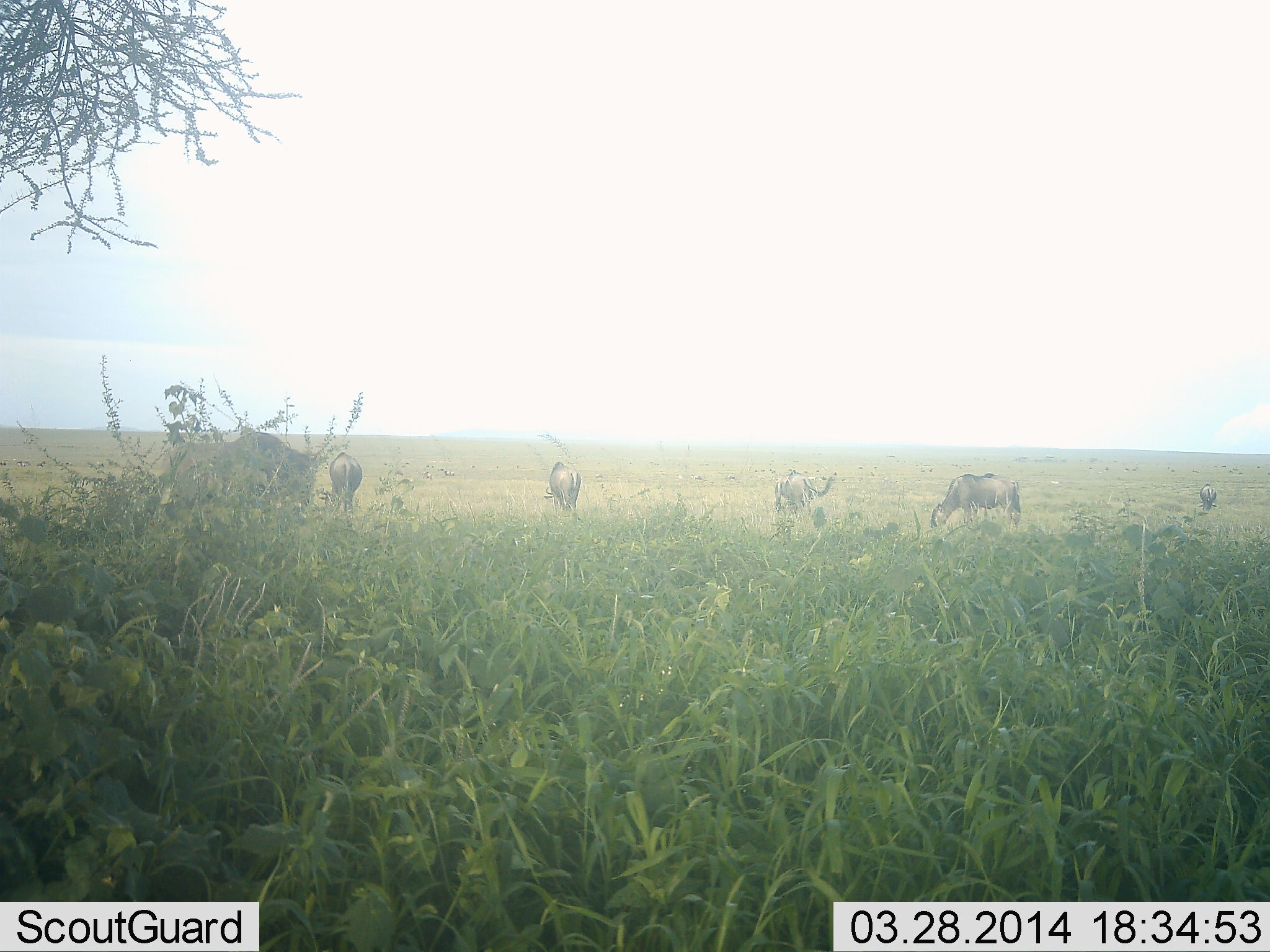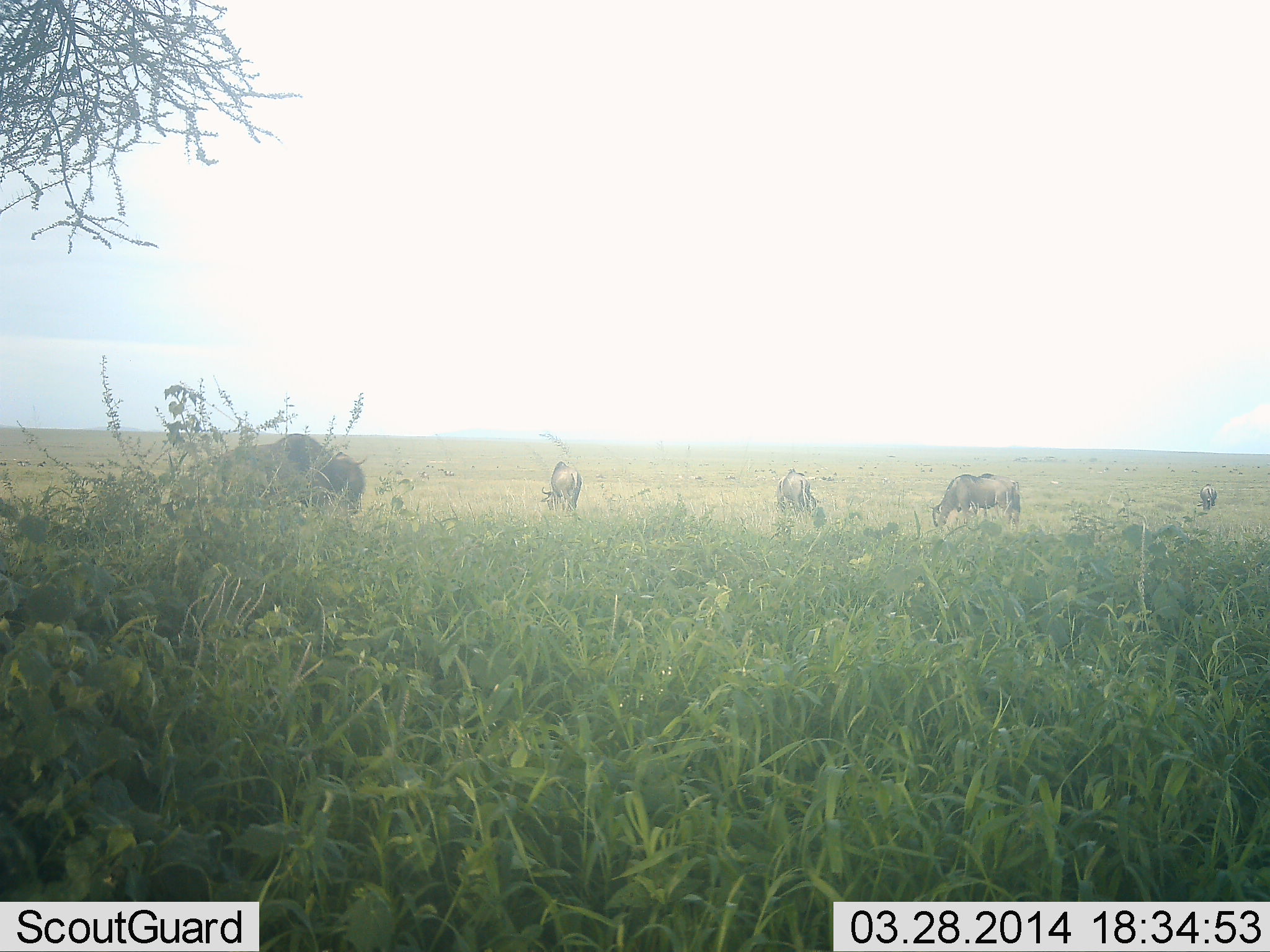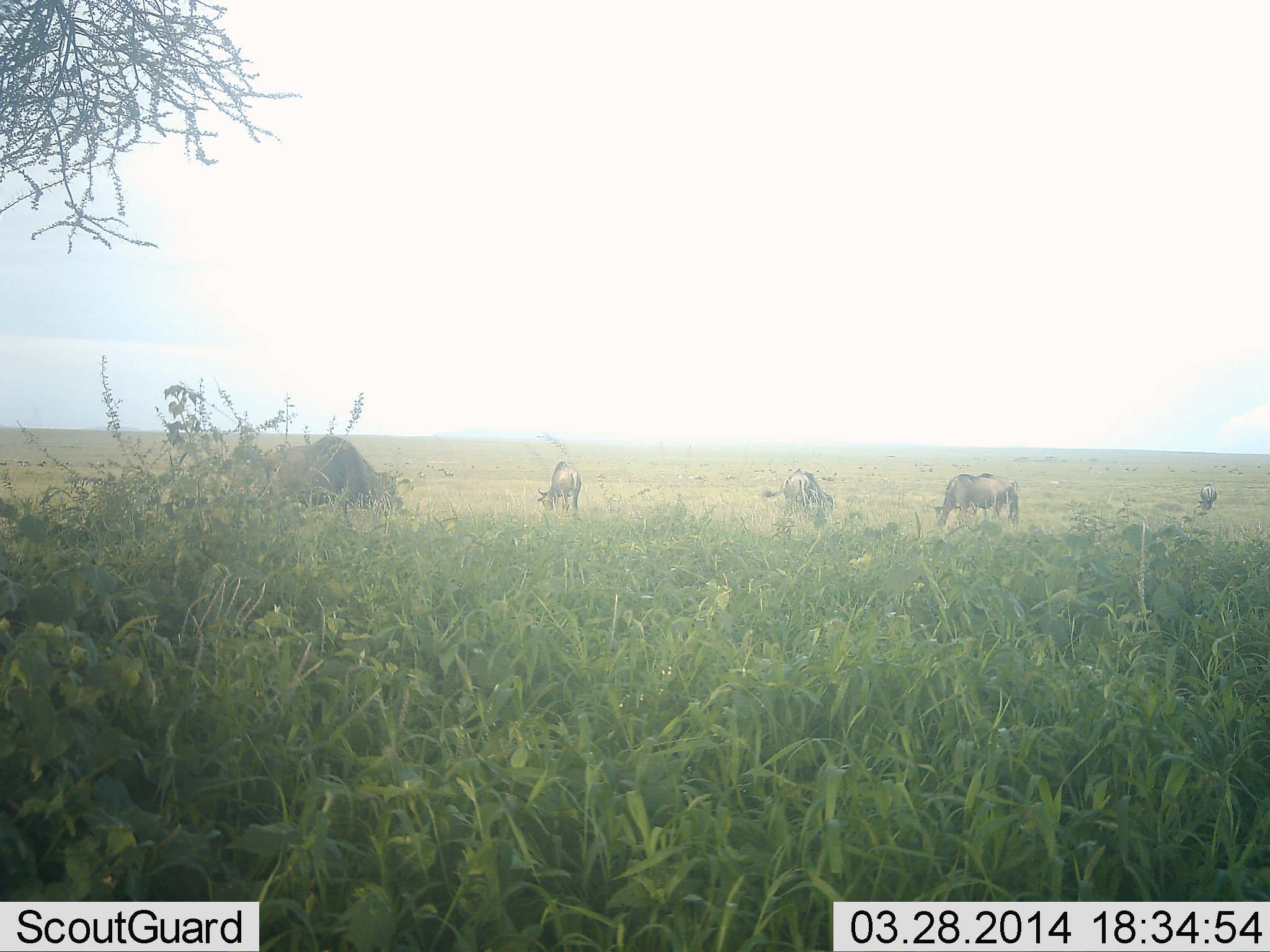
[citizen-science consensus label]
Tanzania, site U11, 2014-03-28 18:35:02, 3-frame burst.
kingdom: Animalia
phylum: Chordata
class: Mammalia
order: Artiodactyla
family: Bovidae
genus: Connochaetes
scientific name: Connochaetes taurinus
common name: blue wildebeest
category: wildebeest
Wildebeest (blue wildebeest) (Connochaetes taurinus), count 6. Behavior (volunteer vote fractions): standing 10%, resting 0%, moving 20%, interacting 0%. Young present (vote fraction): 0%. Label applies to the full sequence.